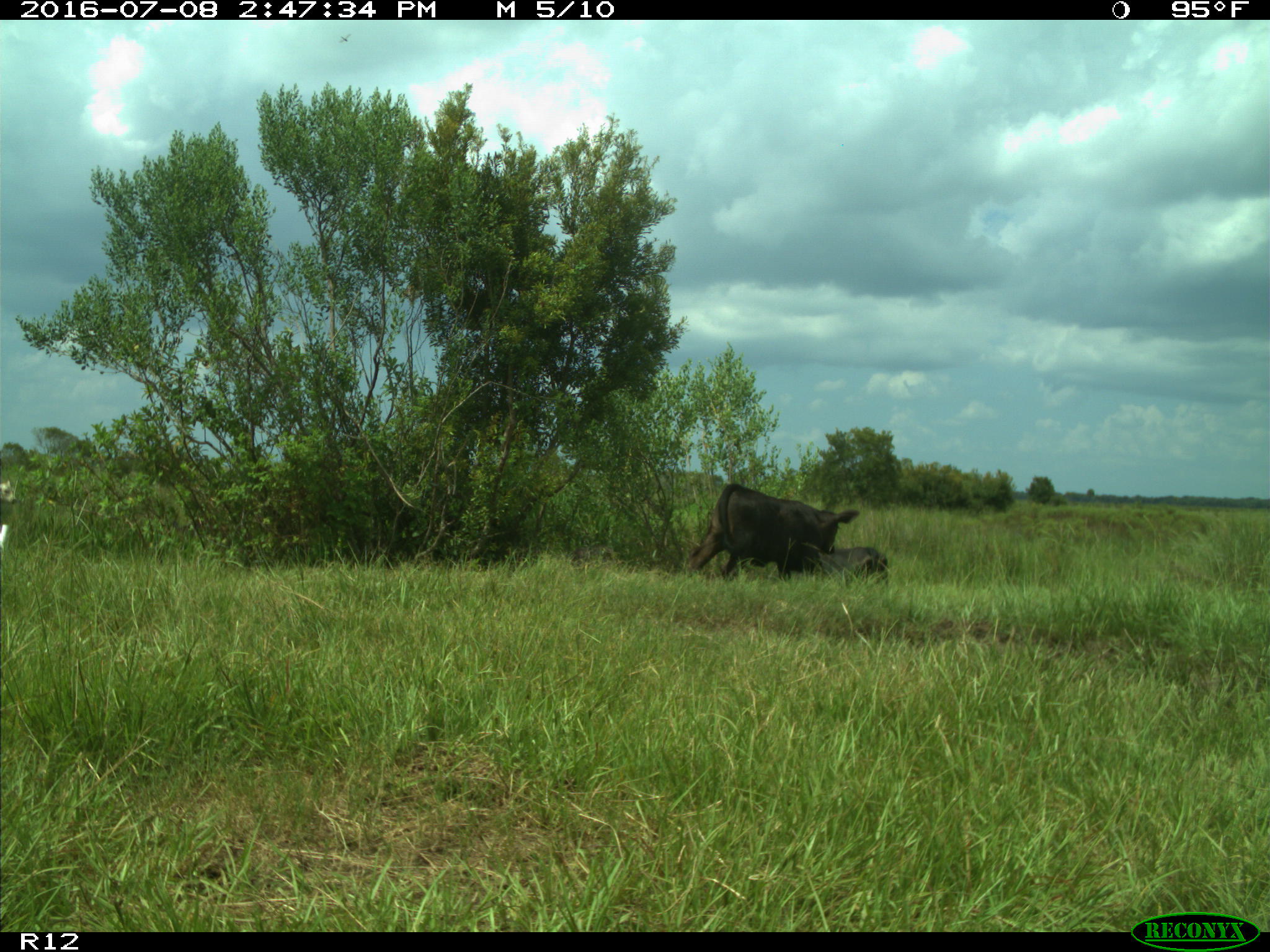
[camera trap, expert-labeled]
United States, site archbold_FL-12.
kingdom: Animalia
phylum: Chordata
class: Mammalia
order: Artiodactyla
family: Bovidae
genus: Bos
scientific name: Bos taurus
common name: domestic cow